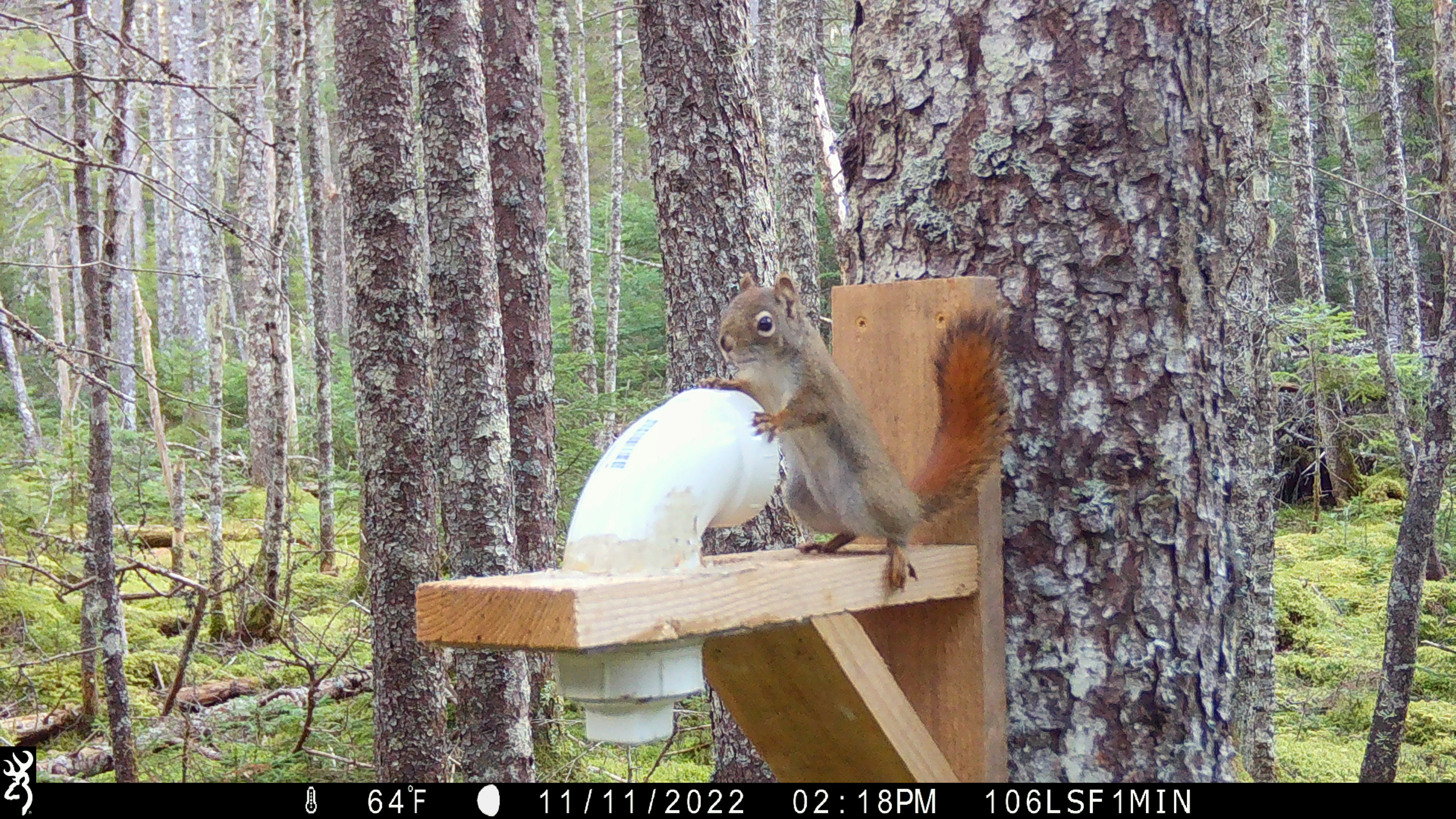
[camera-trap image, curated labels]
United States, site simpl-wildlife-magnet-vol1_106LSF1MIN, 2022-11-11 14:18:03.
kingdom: Animalia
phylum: Chordata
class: Mammalia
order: Rodentia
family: Sciuridae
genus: Tamiasciurus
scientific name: Tamiasciurus hudsonicus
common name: red squirrel